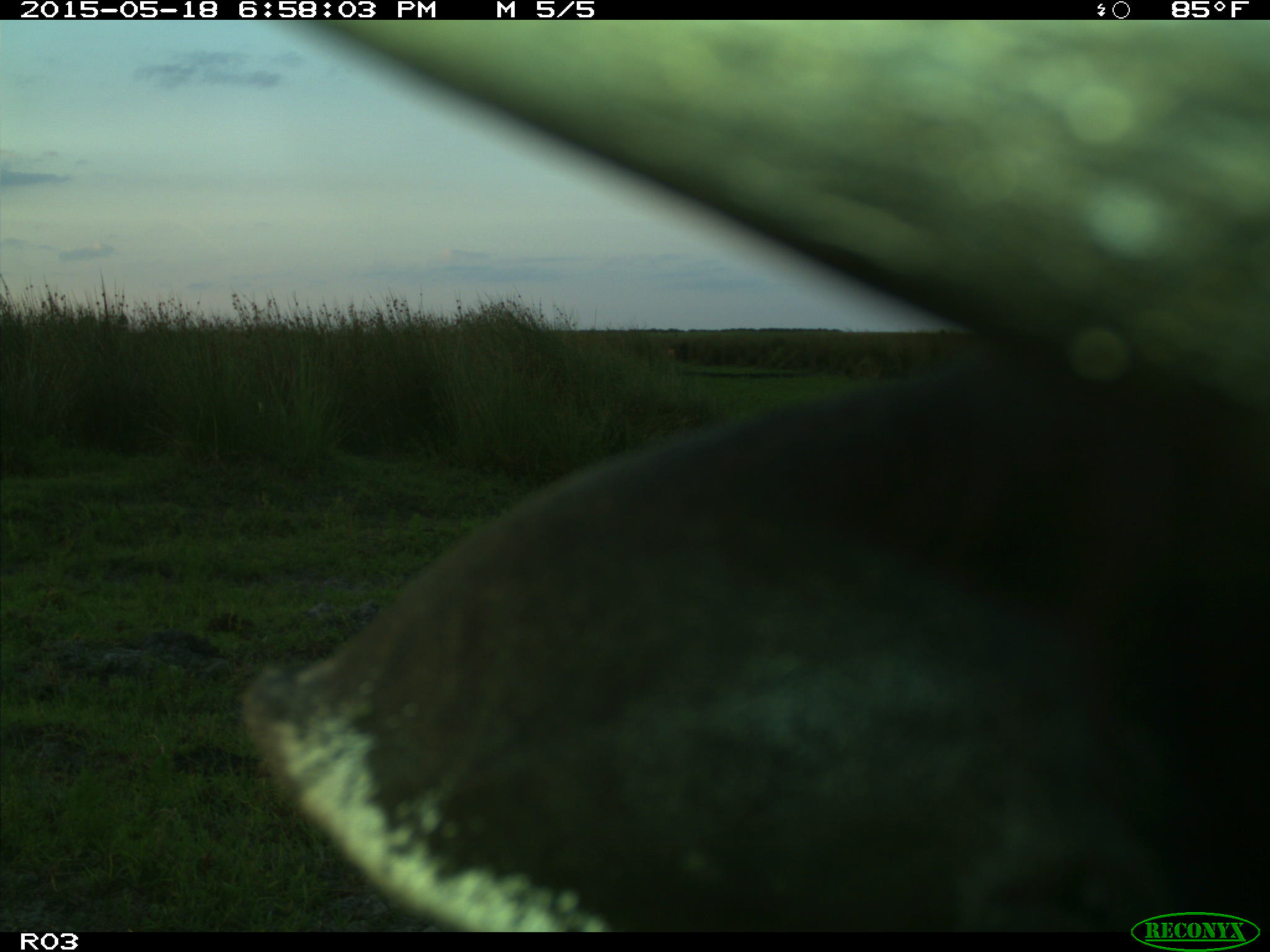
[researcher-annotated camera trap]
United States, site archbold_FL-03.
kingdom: Animalia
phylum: Chordata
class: Mammalia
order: Artiodactyla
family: Bovidae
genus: Bos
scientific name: Bos taurus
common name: domestic cow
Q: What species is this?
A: Bos taurus (domestic cow).